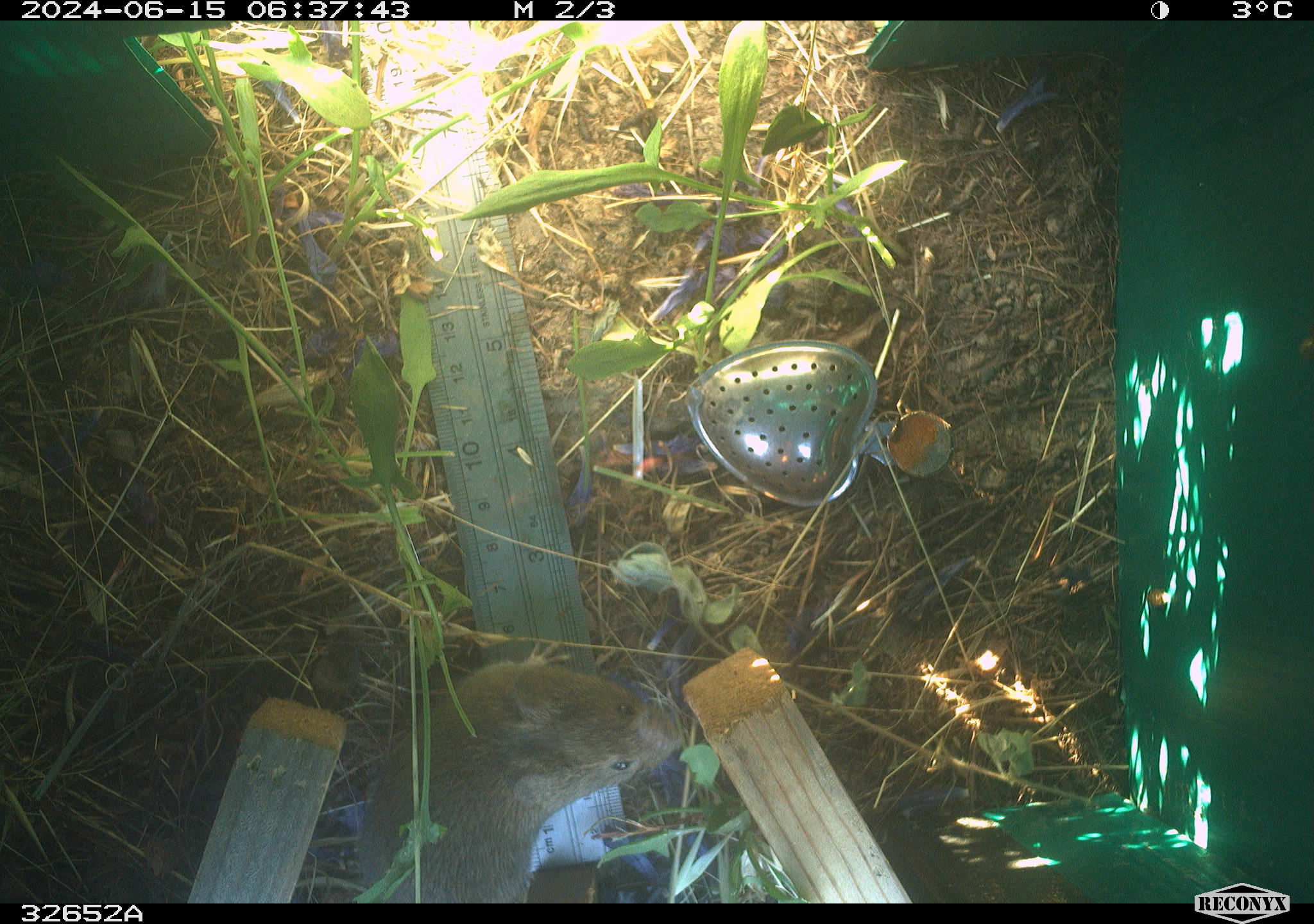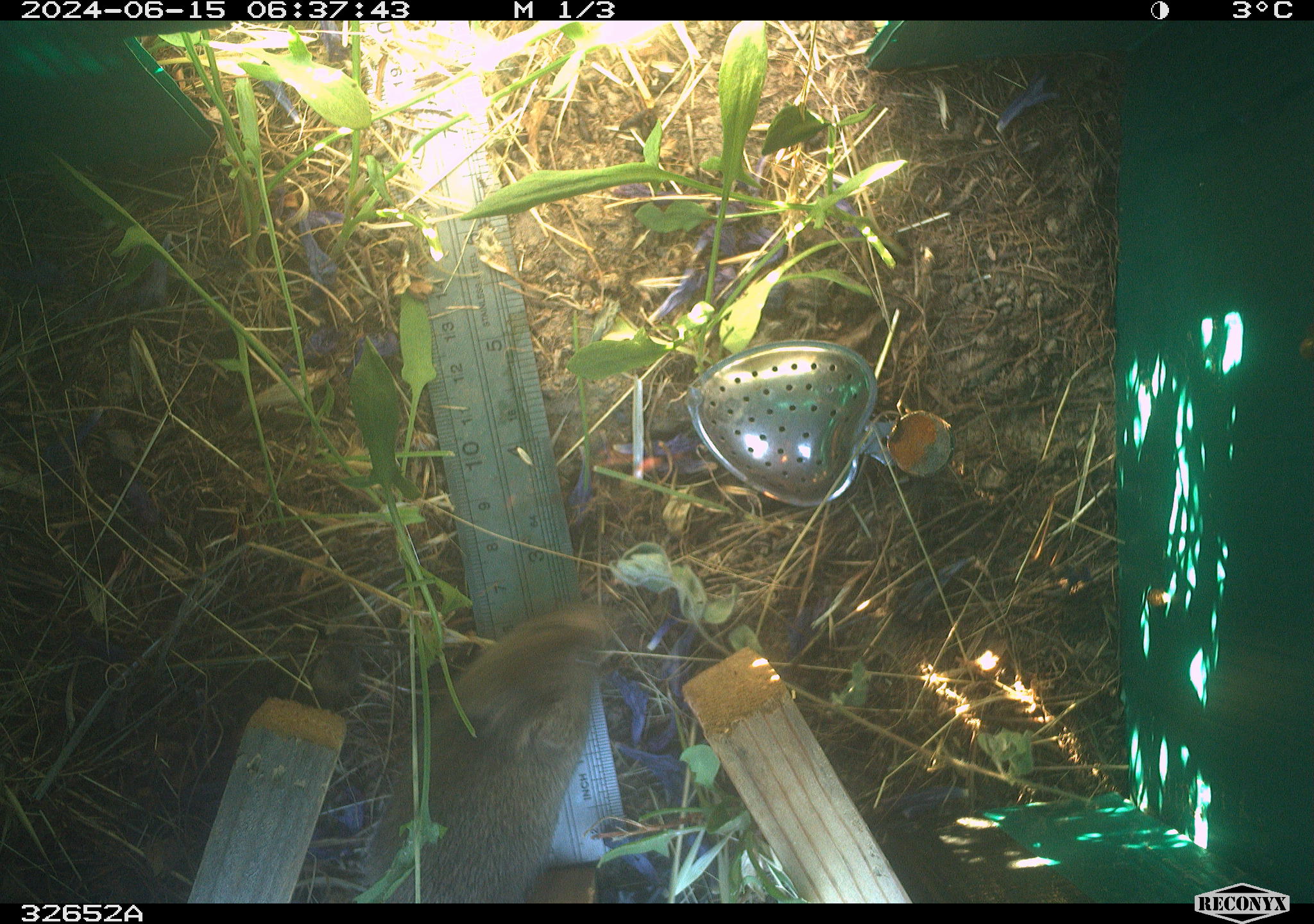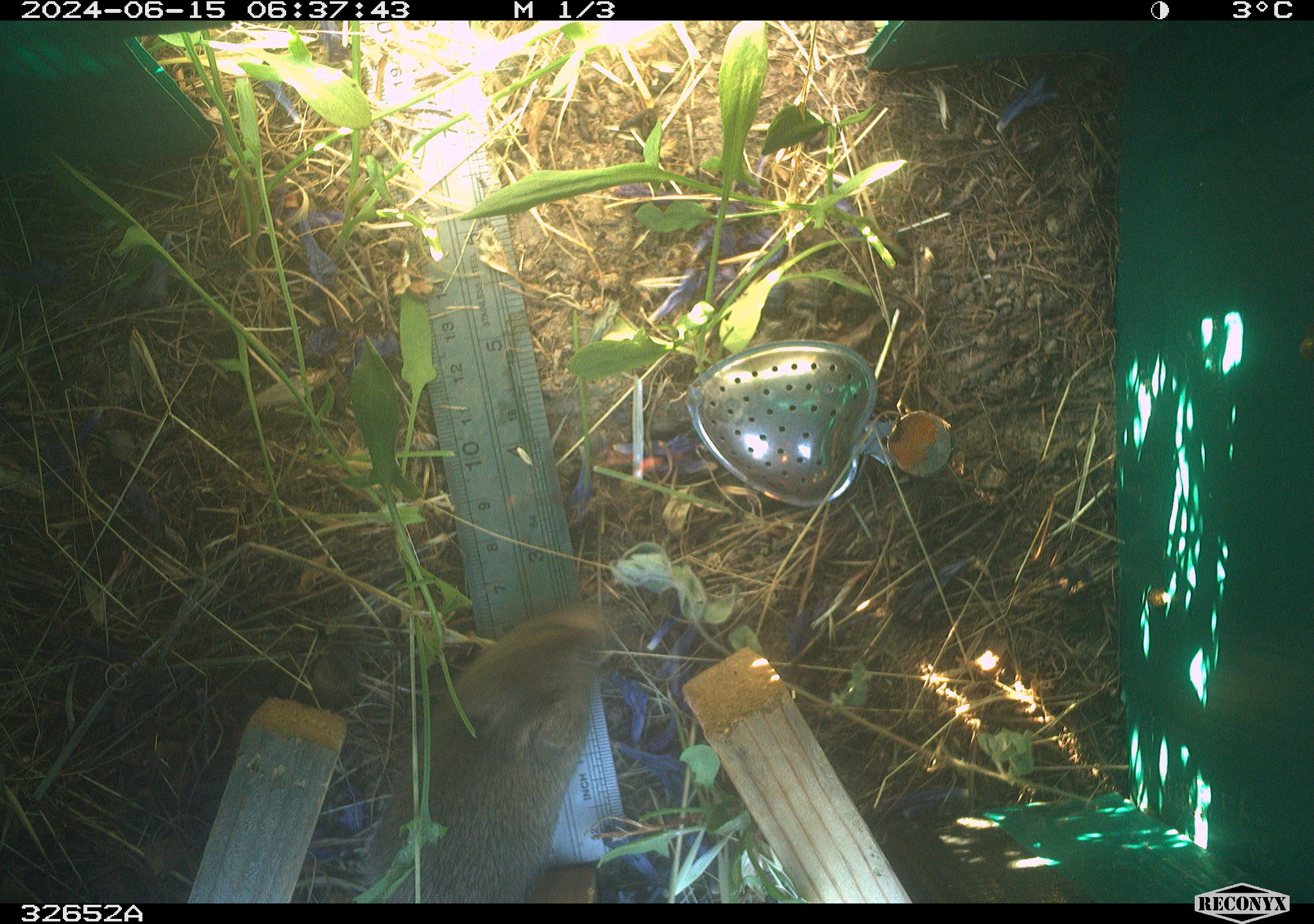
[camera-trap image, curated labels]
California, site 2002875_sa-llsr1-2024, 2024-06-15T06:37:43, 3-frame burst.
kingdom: Animalia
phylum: Chordata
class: Mammalia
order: Rodentia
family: Cricetidae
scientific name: Arvicolinae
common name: voles, lemmings, and muskrats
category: arvicolinae subfamily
Arvicolinae subfamily (voles, lemmings, and muskrats) (Arvicolinae).